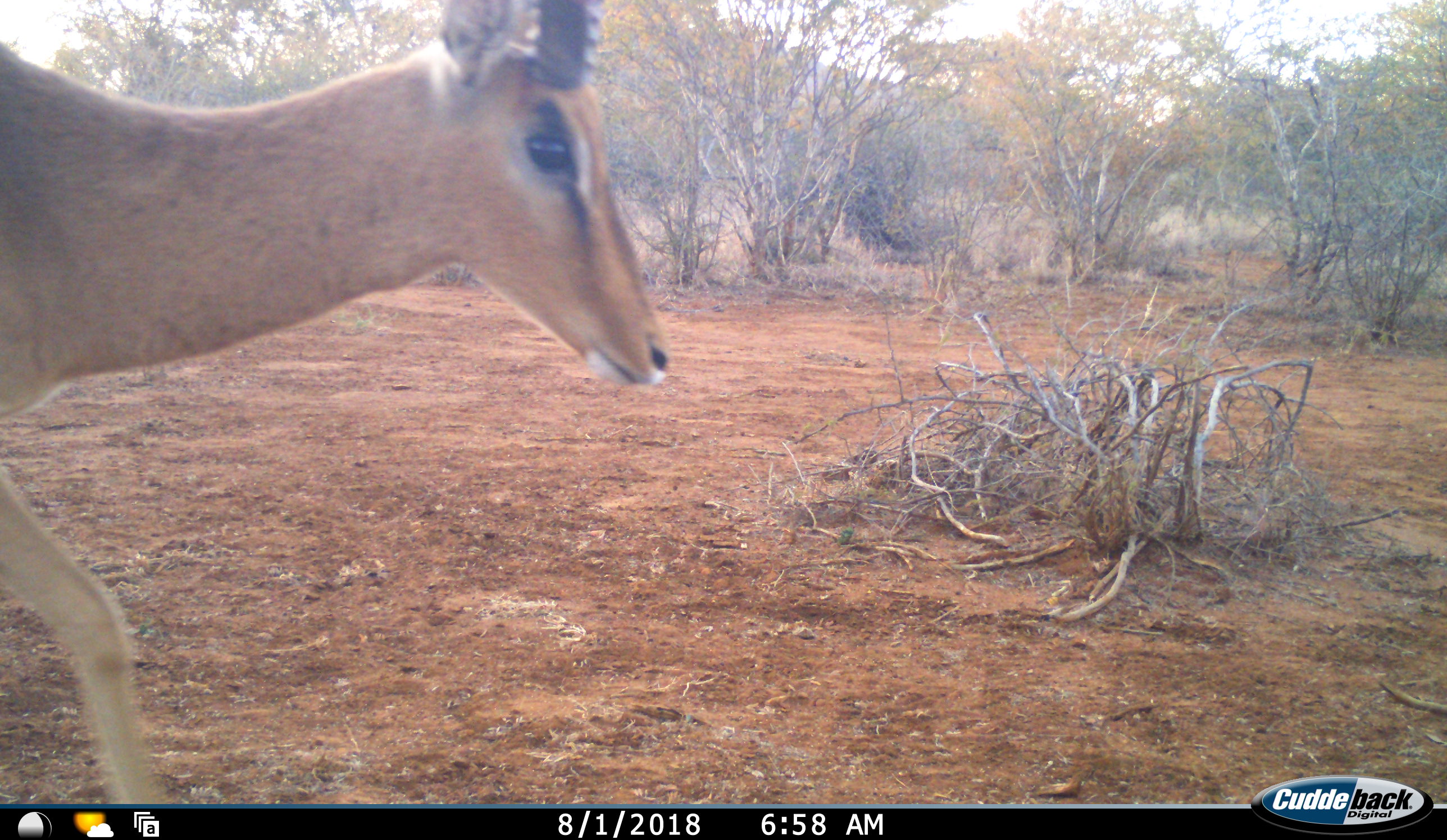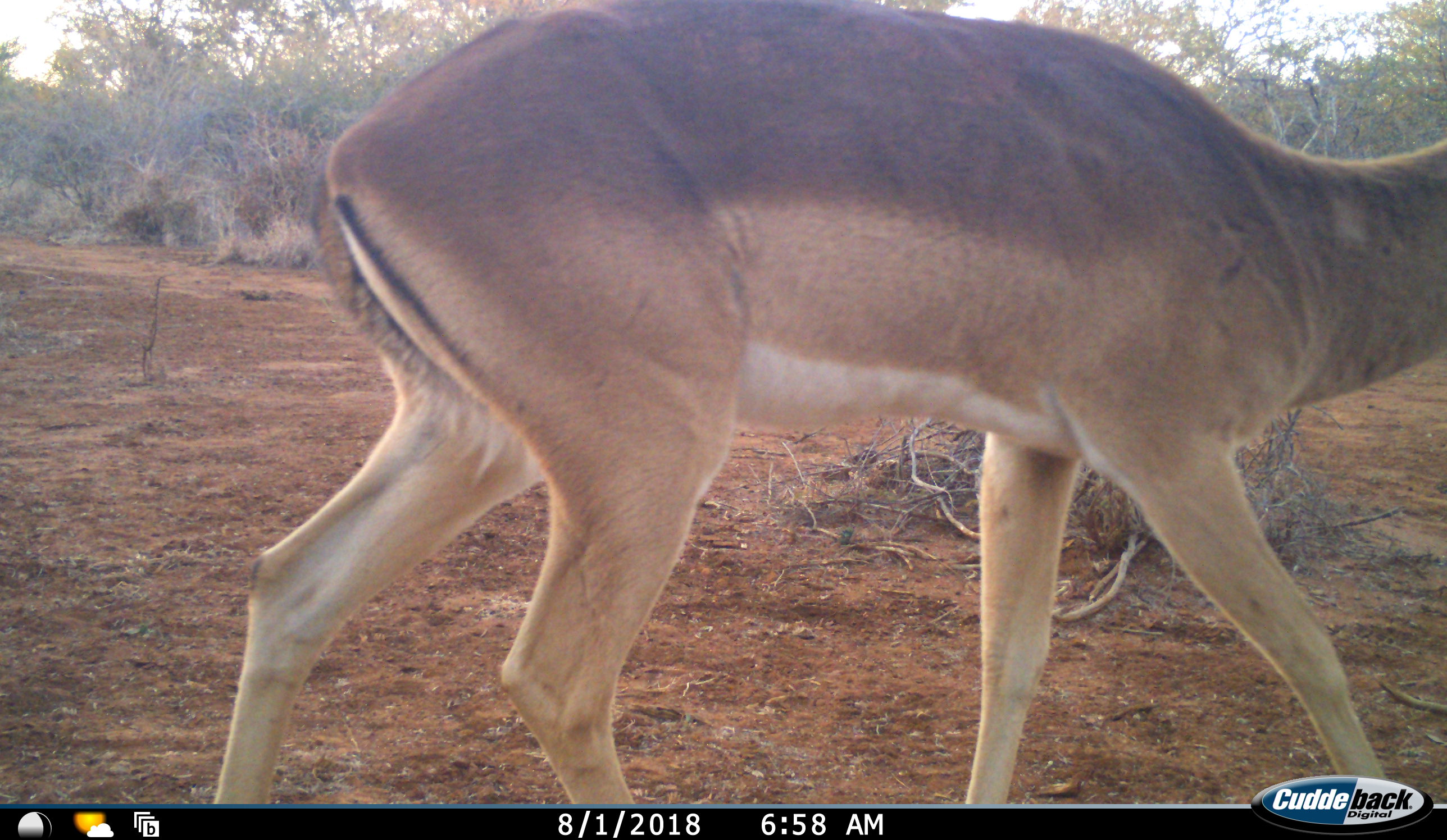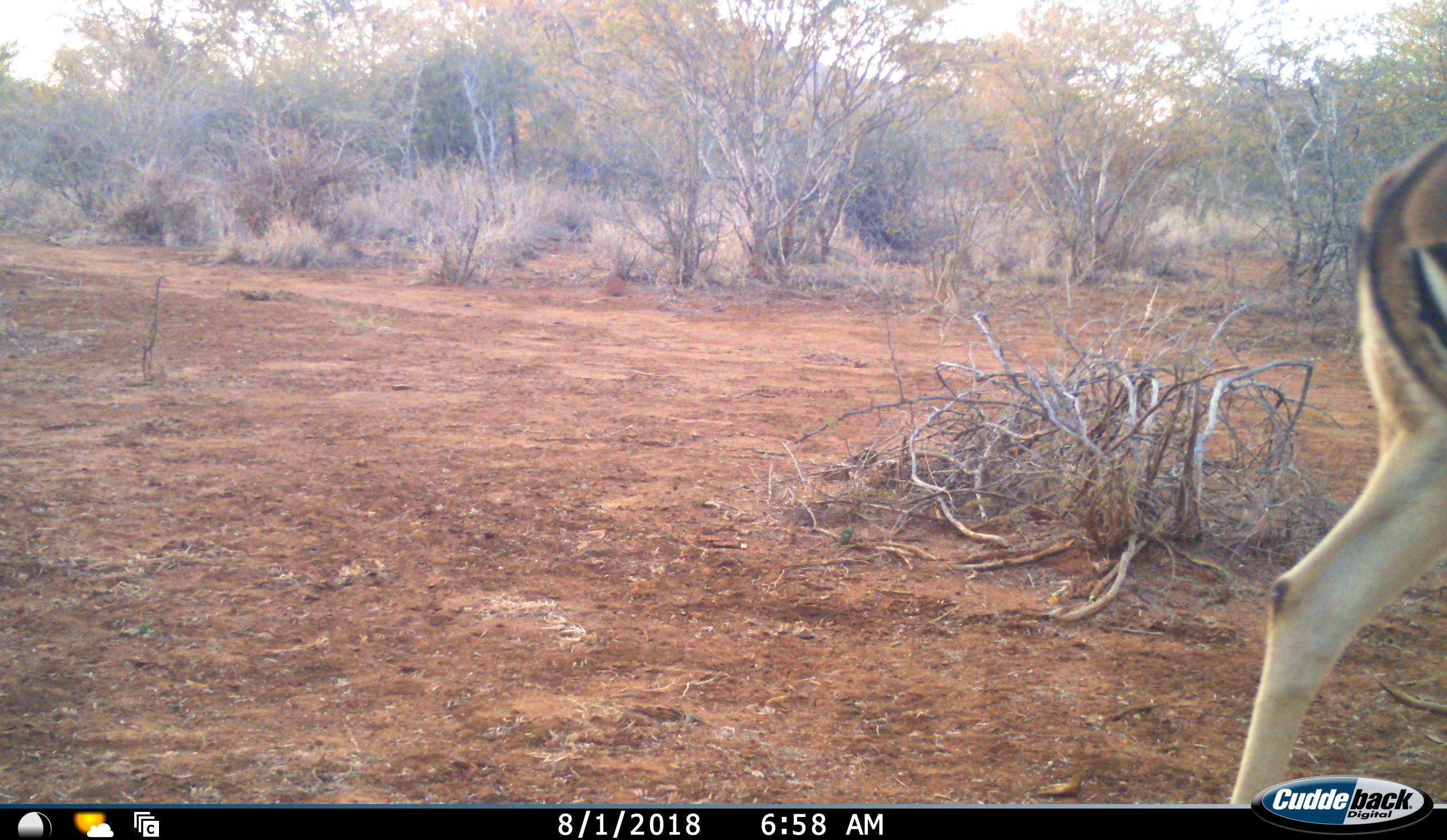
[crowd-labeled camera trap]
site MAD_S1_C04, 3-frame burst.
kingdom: Animalia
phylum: Chordata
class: Mammalia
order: Artiodactyla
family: Bovidae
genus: Aepyceros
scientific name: Aepyceros melampus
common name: impala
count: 1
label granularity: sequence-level